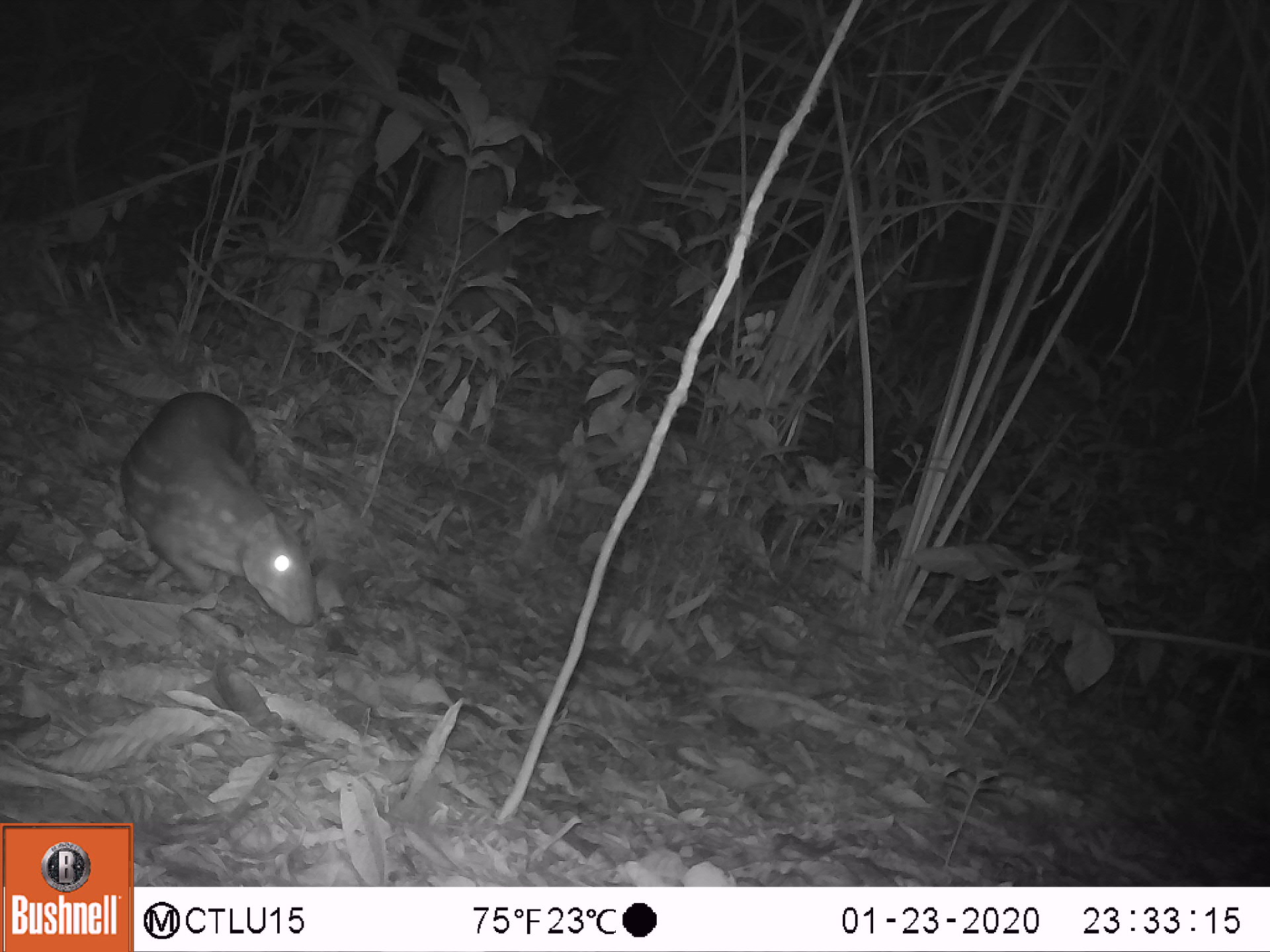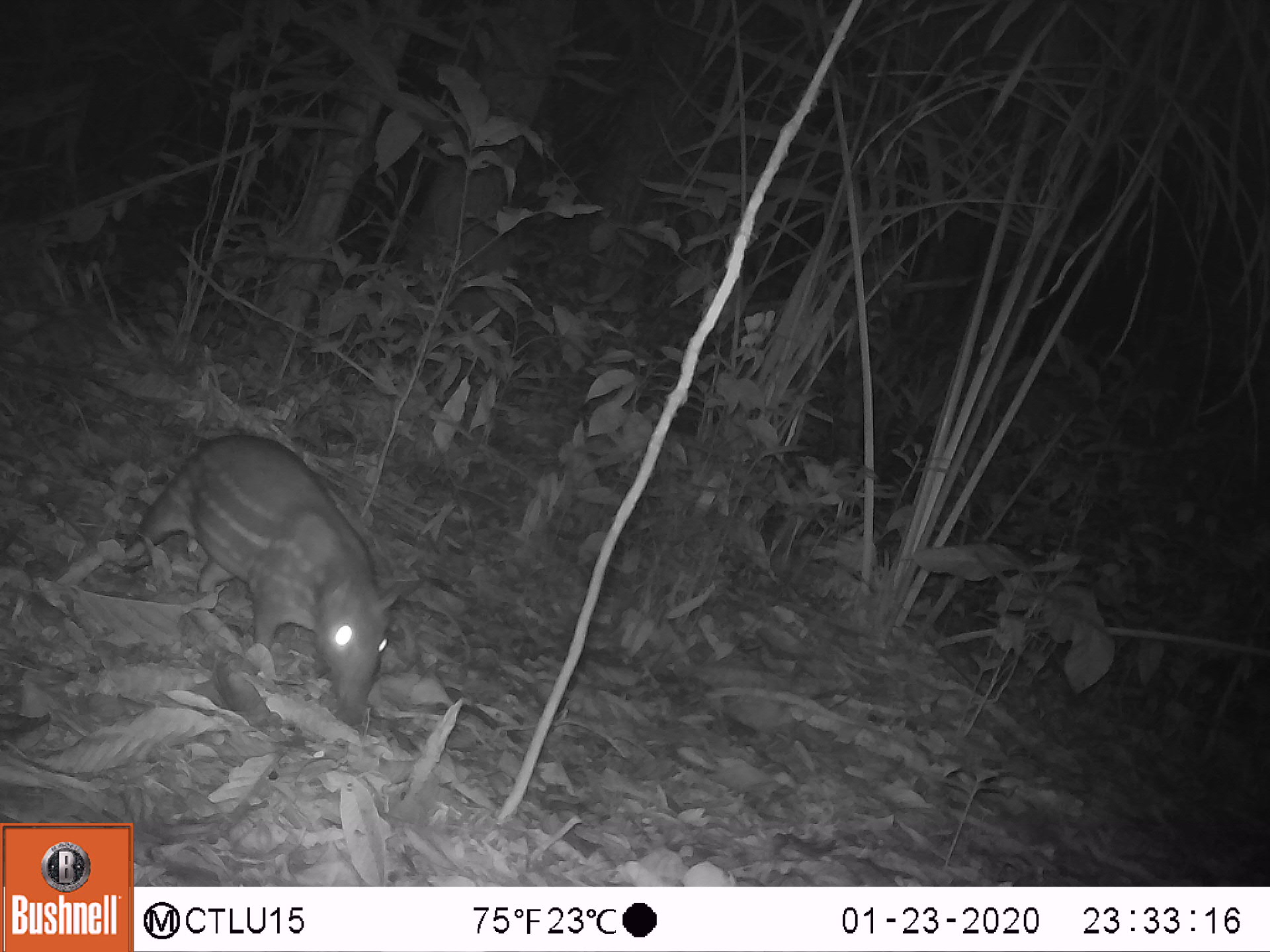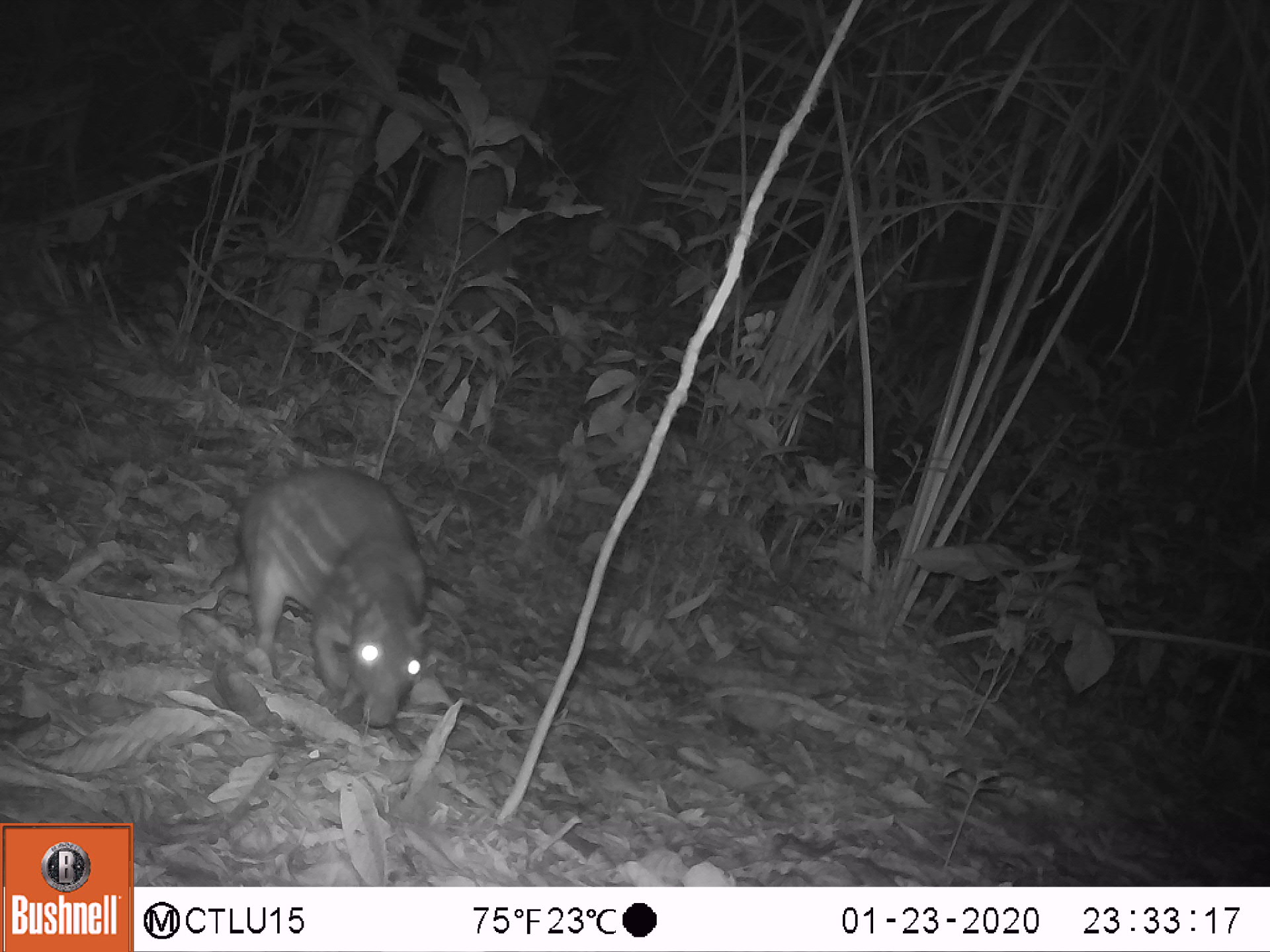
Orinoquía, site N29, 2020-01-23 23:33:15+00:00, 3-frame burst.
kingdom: Animalia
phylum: Chordata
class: Mammalia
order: Rodentia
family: Cuniculidae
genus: Cuniculus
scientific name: Cuniculus paca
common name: spotted paca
Spotted paca (Cuniculus paca).